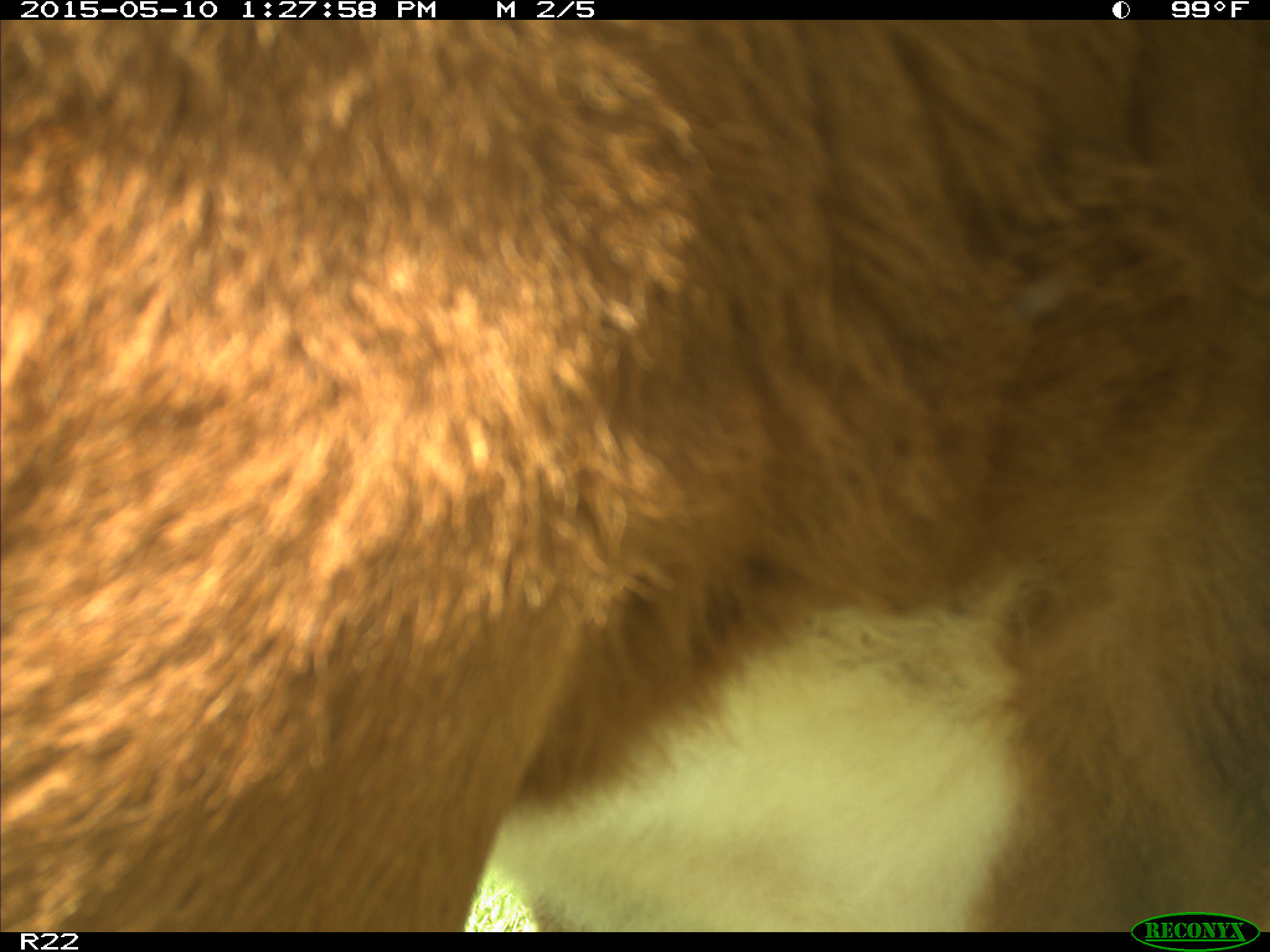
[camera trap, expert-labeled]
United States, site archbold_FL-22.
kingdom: Animalia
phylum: Chordata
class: Mammalia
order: Artiodactyla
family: Bovidae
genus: Bos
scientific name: Bos taurus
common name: domestic cow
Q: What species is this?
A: Bos taurus (domestic cow).